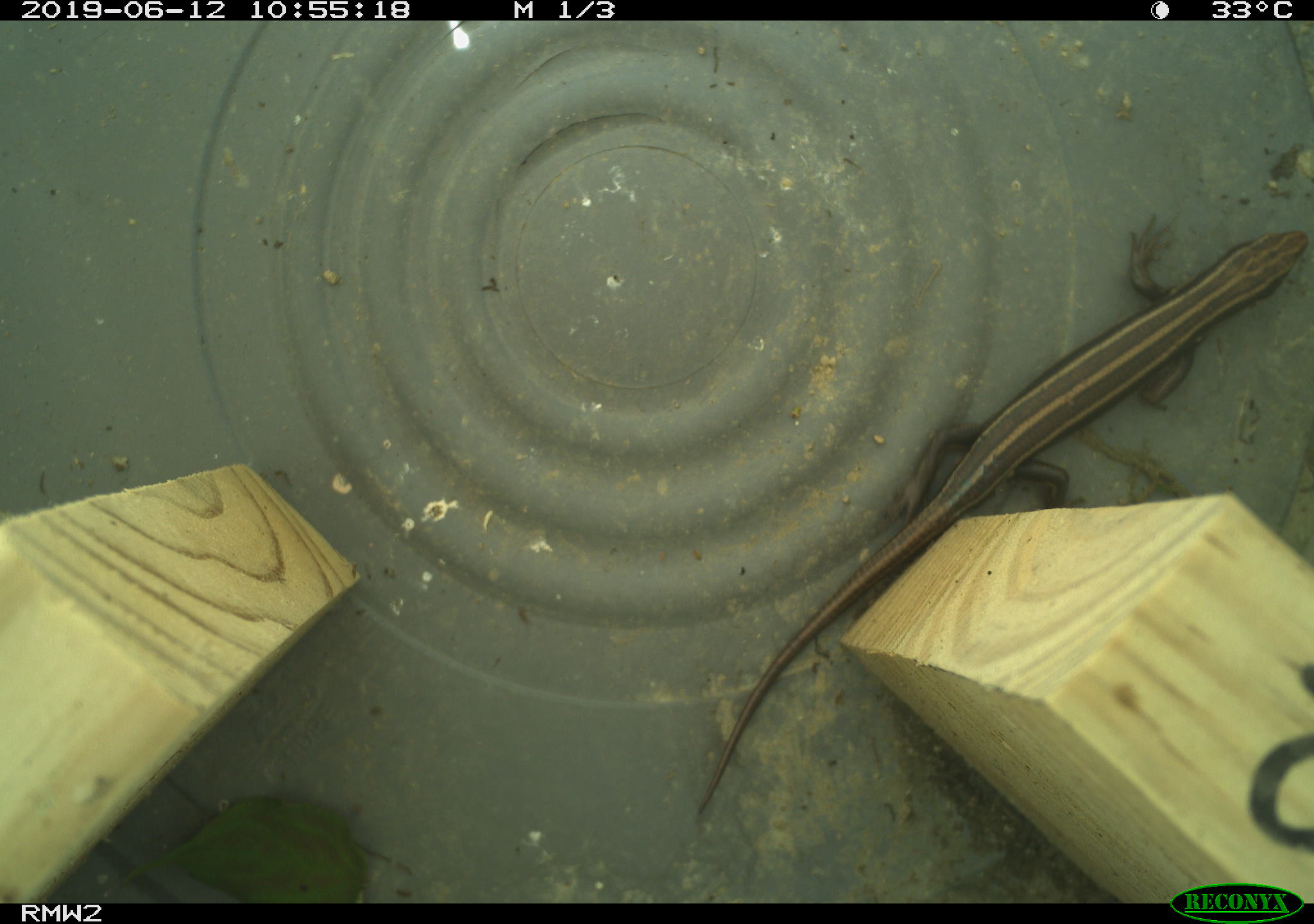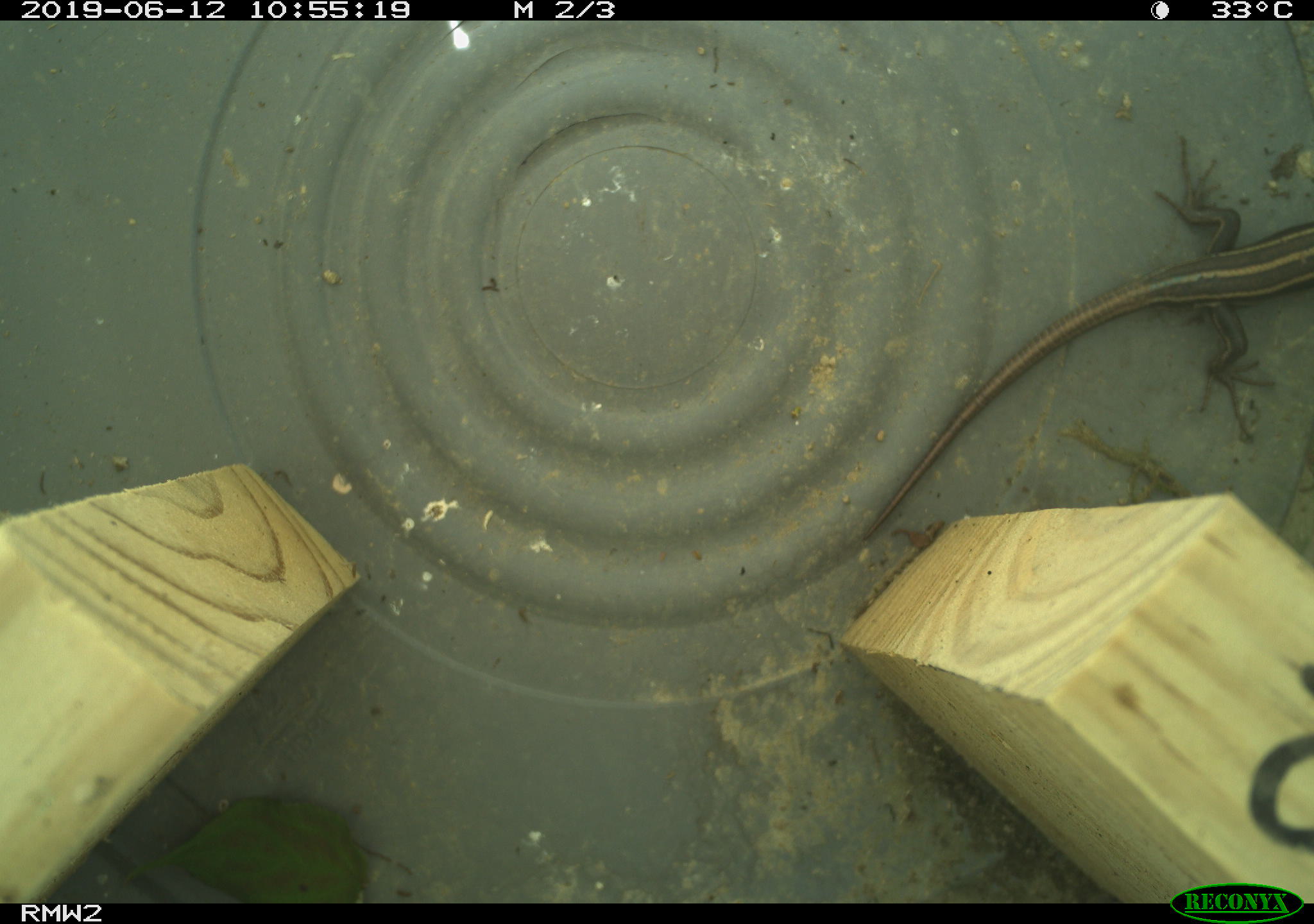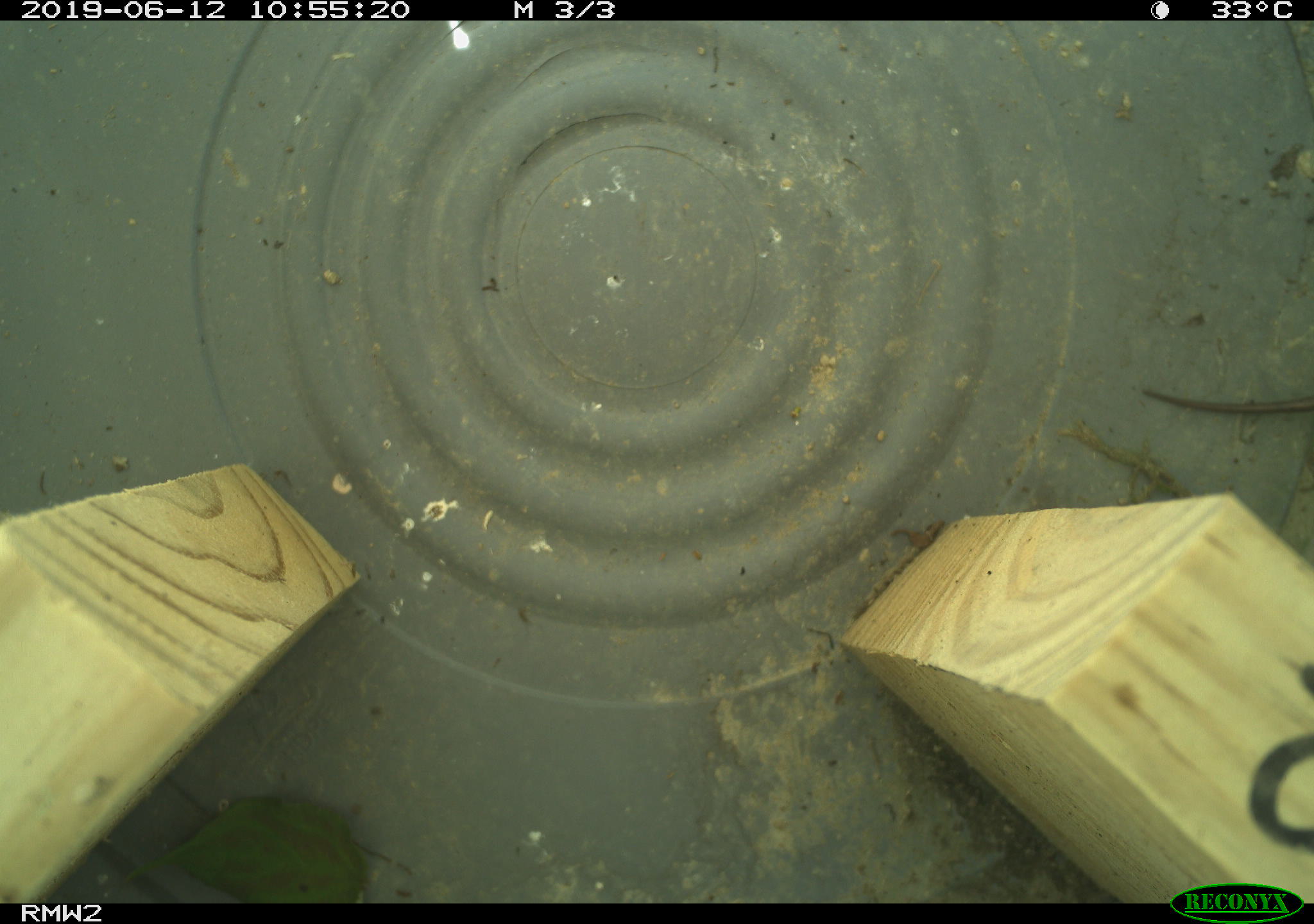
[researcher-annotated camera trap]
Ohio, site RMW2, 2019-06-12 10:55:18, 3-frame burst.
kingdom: Animalia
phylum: Chordata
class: Reptilia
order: Squamata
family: Scincidae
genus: Plestiodon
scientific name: Plestiodon fasciatus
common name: common five-lined skink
Common five-lined skink (Plestiodon fasciatus).